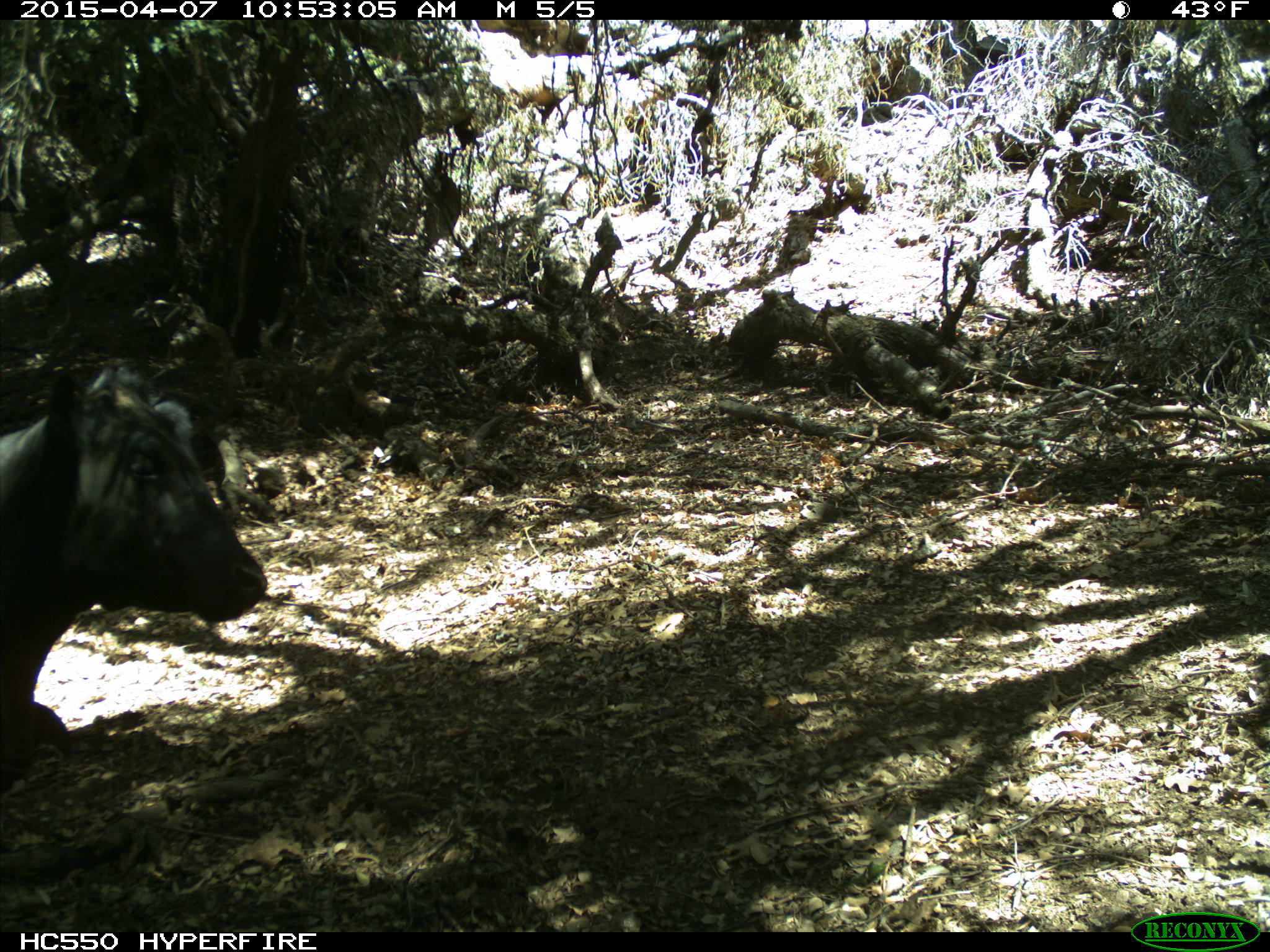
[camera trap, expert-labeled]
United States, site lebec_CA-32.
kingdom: Animalia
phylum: Chordata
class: Mammalia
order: Artiodactyla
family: Bovidae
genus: Bos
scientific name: Bos taurus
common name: domestic cow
Bos taurus (domestic cow).